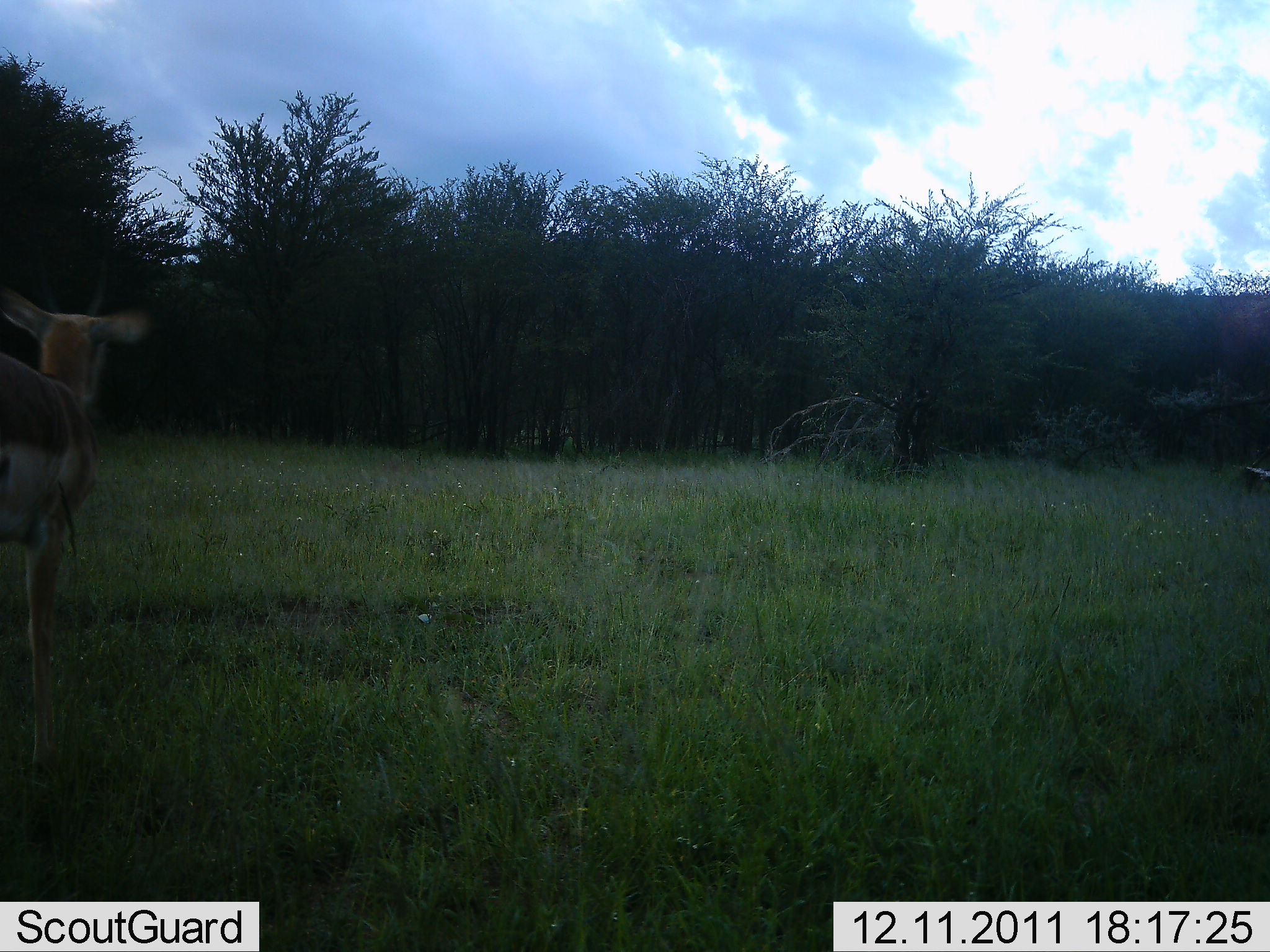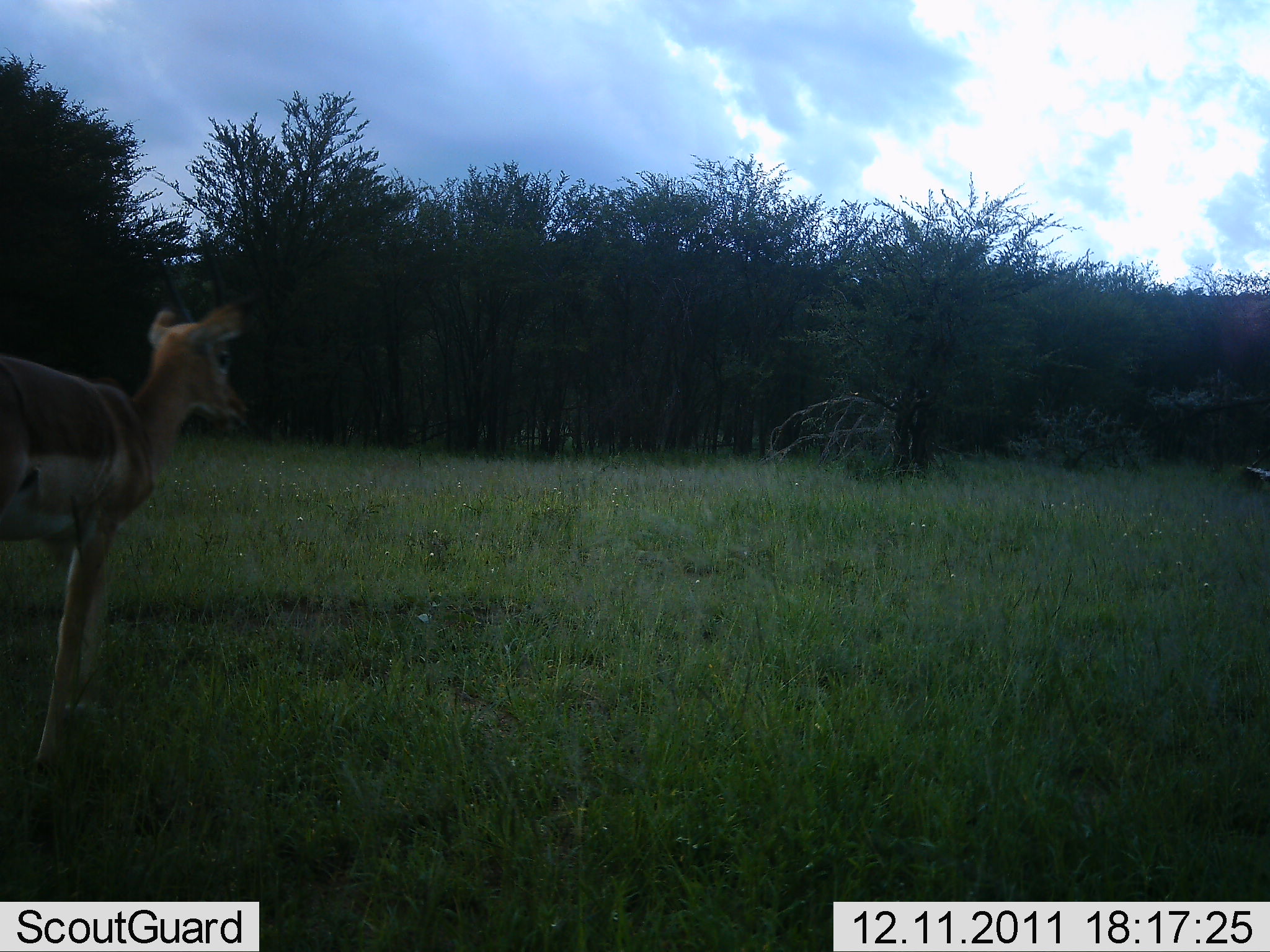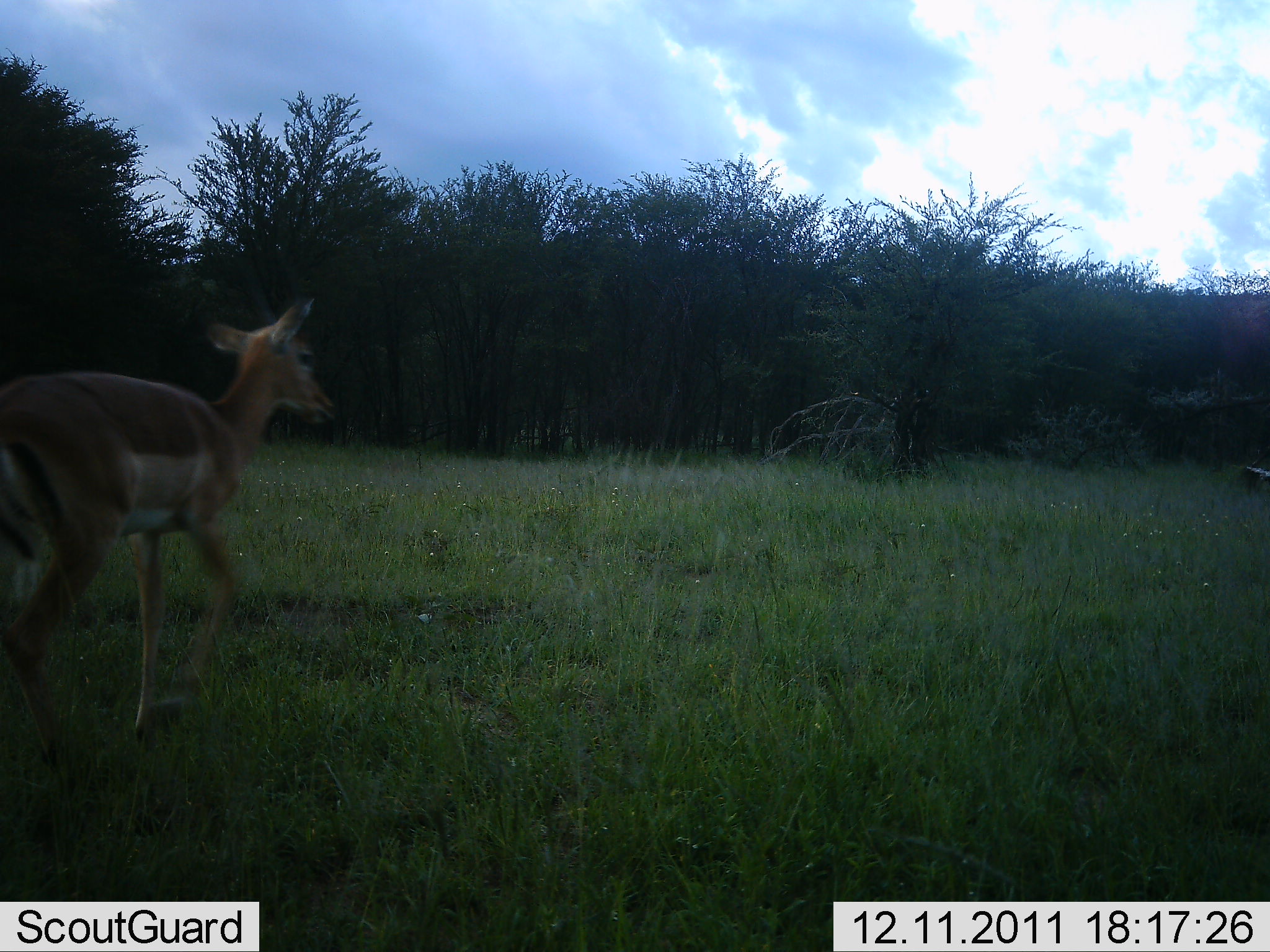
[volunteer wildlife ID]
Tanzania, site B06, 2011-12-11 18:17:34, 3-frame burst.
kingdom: Animalia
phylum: Chordata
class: Mammalia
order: Artiodactyla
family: Bovidae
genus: Nanger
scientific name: Nanger granti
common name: grant's gazelle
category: gazellegrants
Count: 1.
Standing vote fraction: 0%.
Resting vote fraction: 0%.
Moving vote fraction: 100%.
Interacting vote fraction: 0%.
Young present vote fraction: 0%.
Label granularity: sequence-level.